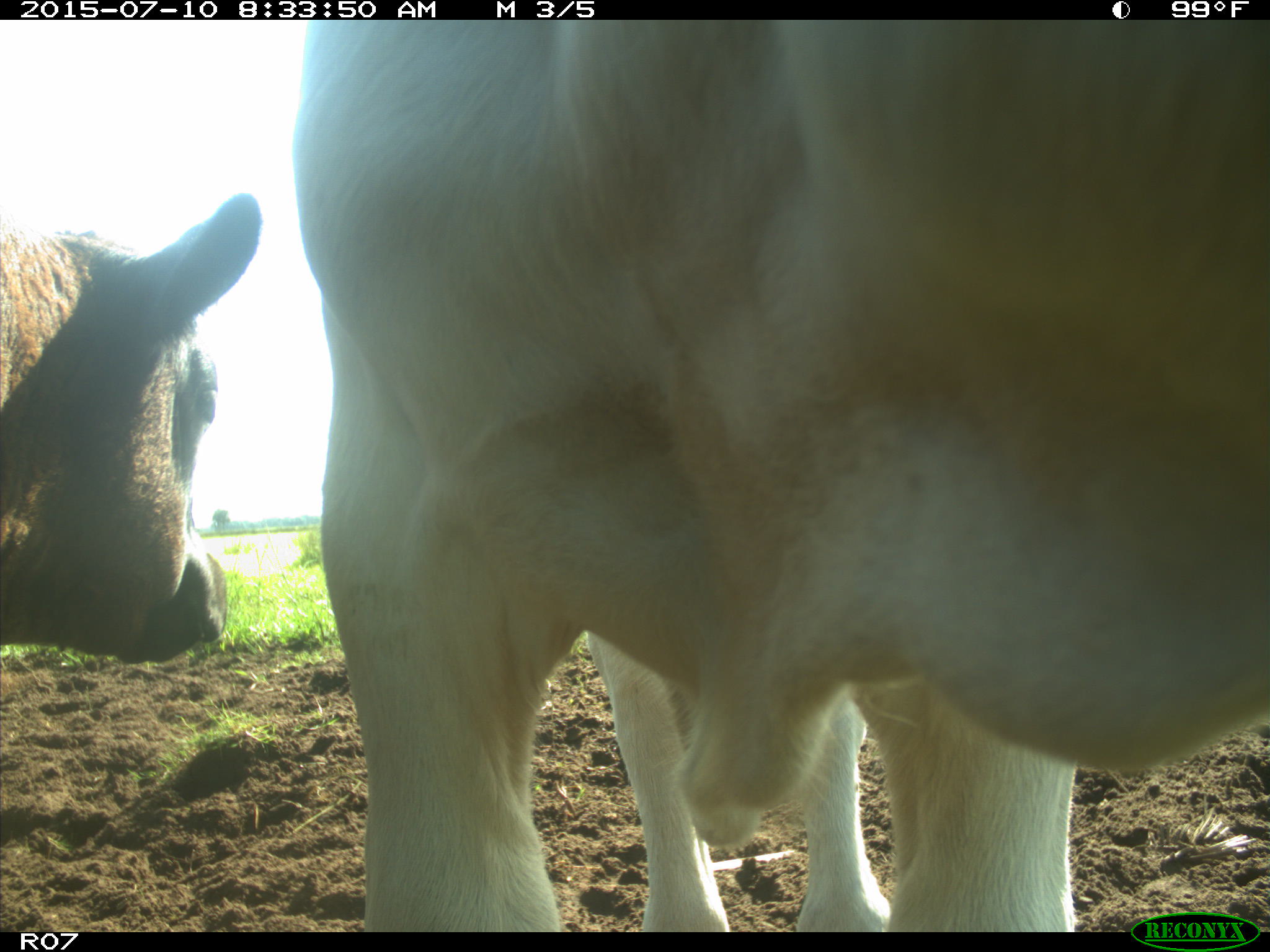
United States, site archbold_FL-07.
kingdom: Animalia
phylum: Chordata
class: Mammalia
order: Artiodactyla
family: Bovidae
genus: Bos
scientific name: Bos taurus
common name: domestic cow